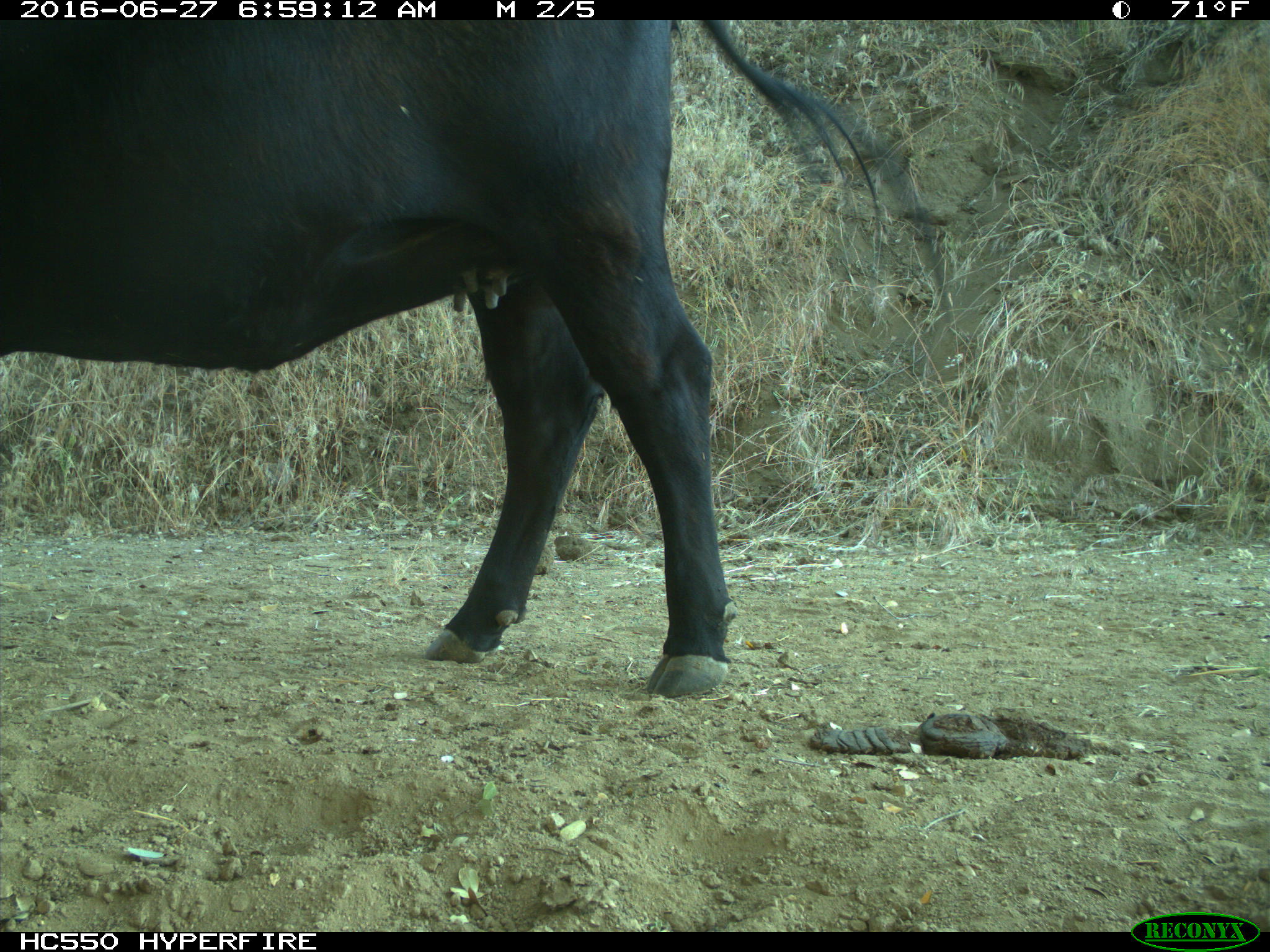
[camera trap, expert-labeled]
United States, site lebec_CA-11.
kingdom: Animalia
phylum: Chordata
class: Mammalia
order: Artiodactyla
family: Bovidae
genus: Bos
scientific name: Bos taurus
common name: domestic cow